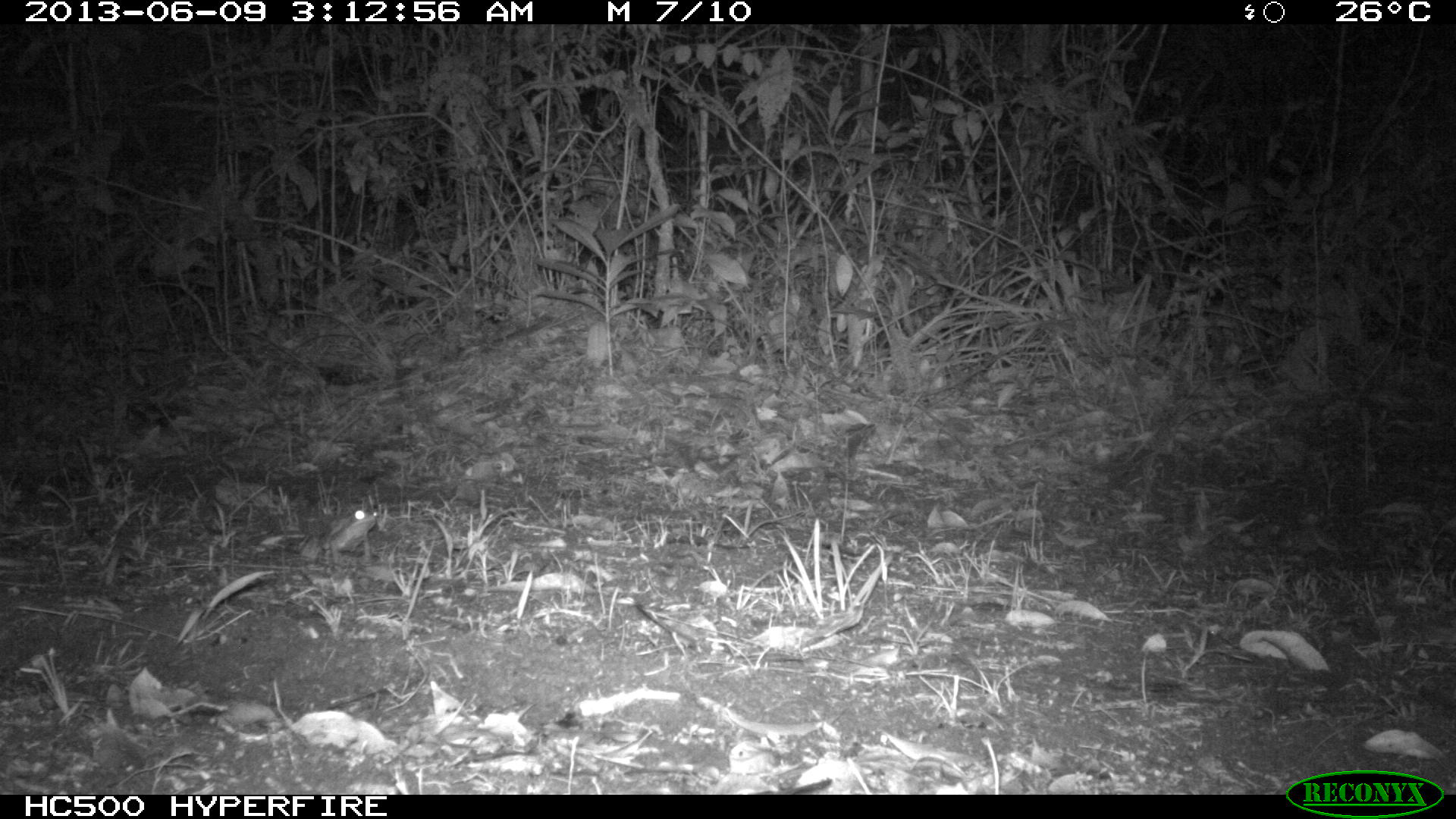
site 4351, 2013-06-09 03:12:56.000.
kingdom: Animalia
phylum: Chordata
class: Mammalia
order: Perissodactyla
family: Tapiridae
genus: Tapirus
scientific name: Tapirus bairdii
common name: baird's tapir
Tapirus bairdii (baird's tapir), count 1, sex male.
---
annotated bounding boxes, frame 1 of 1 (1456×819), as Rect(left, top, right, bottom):
tapirus bairdii: Rect(321, 504, 379, 561)